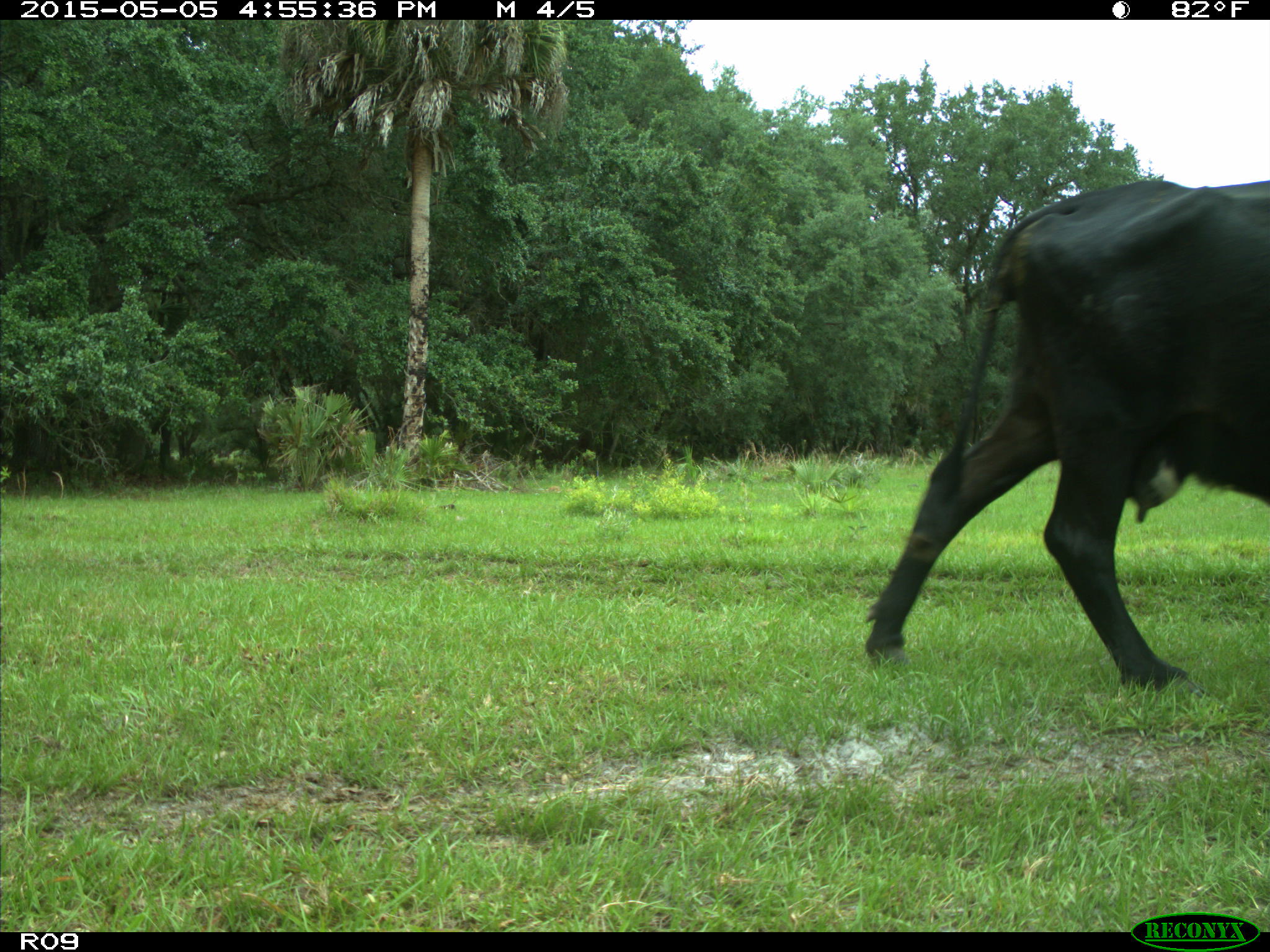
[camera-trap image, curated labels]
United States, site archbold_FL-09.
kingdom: Animalia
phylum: Chordata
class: Mammalia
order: Artiodactyla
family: Bovidae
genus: Bos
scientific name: Bos taurus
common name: domestic cow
Bos taurus (domestic cow).